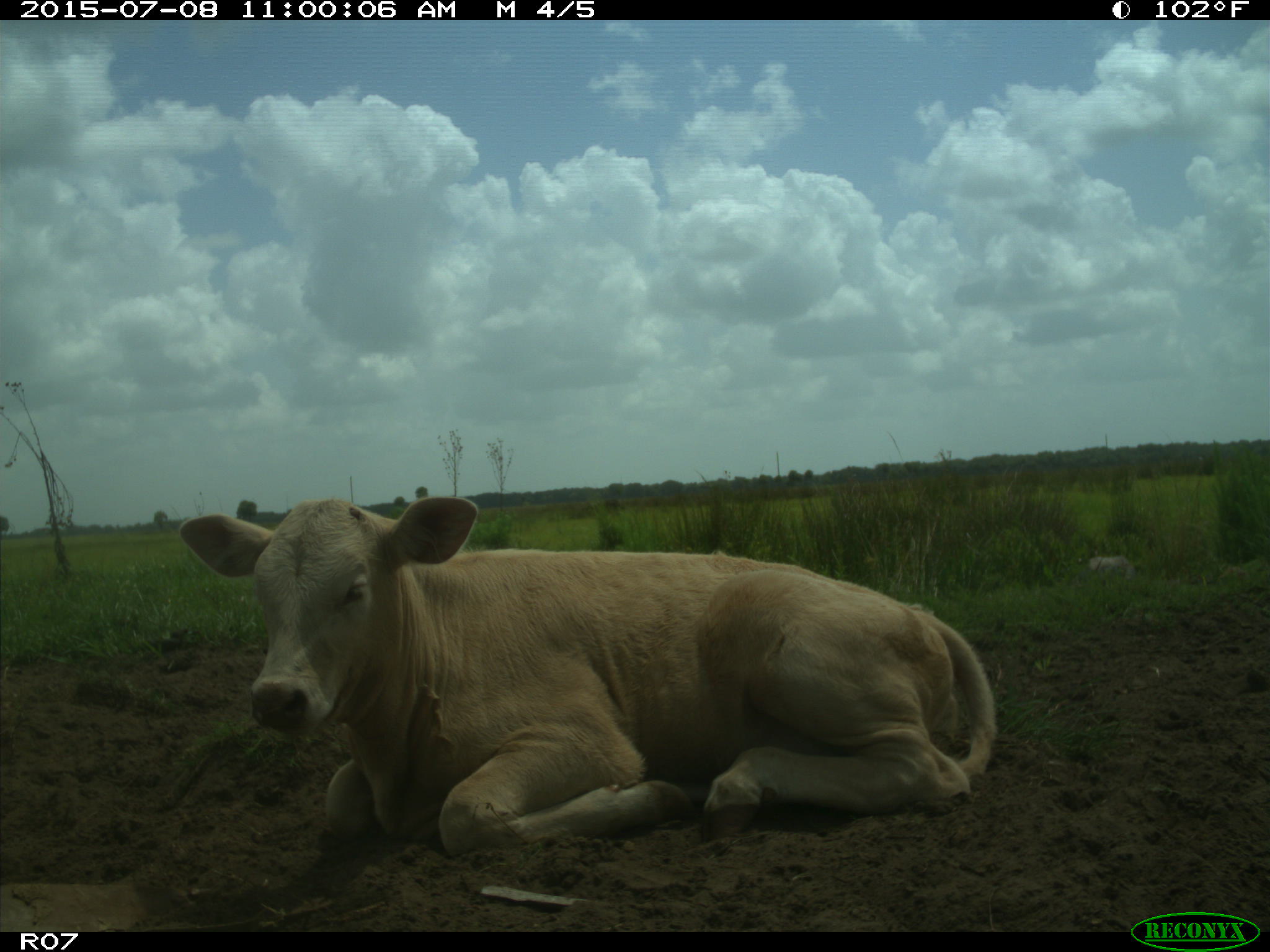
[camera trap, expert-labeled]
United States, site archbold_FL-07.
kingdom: Animalia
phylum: Chordata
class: Mammalia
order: Artiodactyla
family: Bovidae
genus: Bos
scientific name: Bos taurus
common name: domestic cow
Bos taurus (domestic cow).